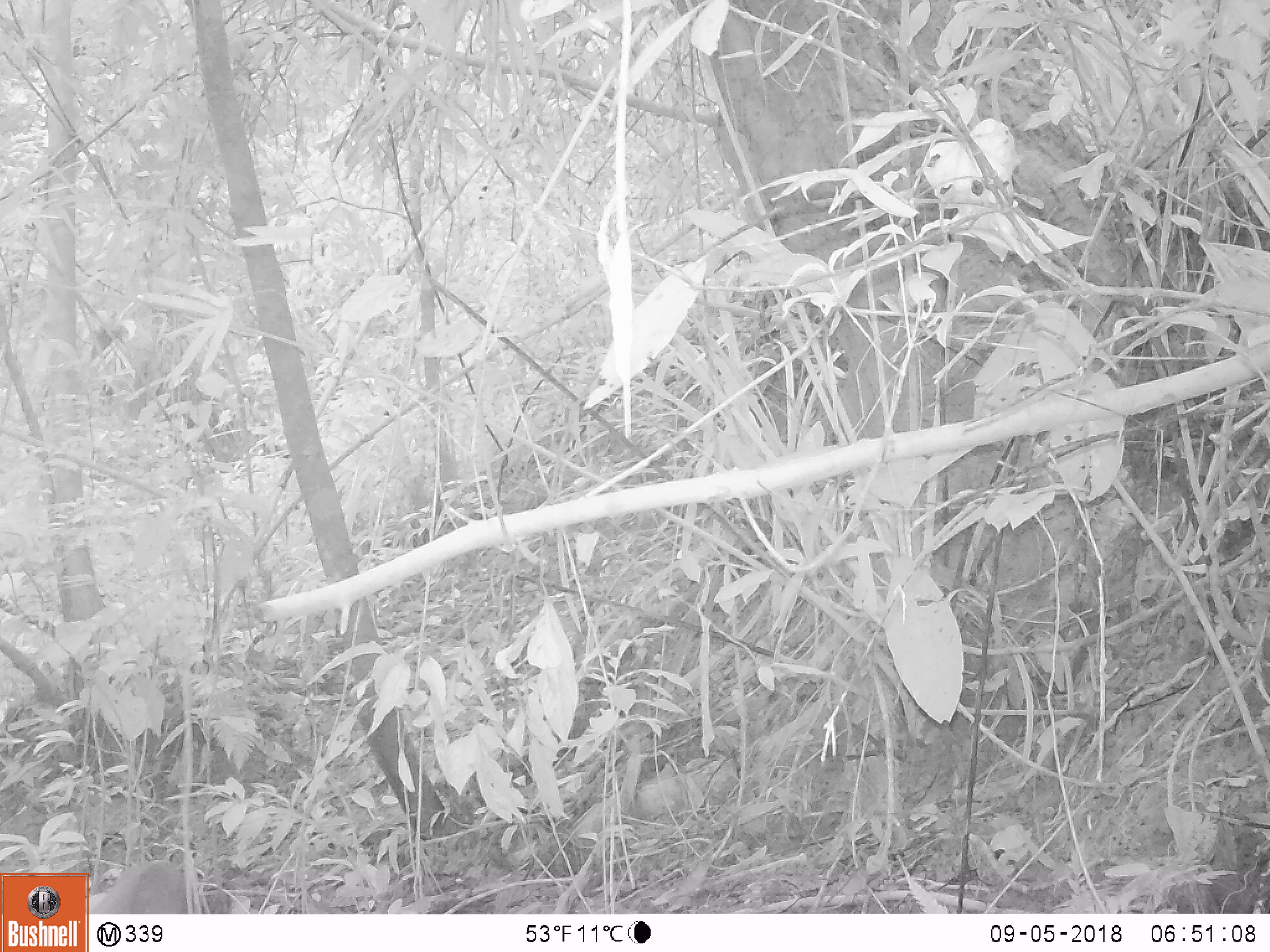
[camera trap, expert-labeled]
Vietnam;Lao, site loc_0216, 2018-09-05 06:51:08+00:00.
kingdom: Animalia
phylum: Chordata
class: Mammalia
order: Artiodactyla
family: Cervidae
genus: Muntiacus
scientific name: Muntiacus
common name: muntjacs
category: unidentified muntjac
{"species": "unidentified muntjac (muntjacs) (Muntiacus)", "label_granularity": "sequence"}